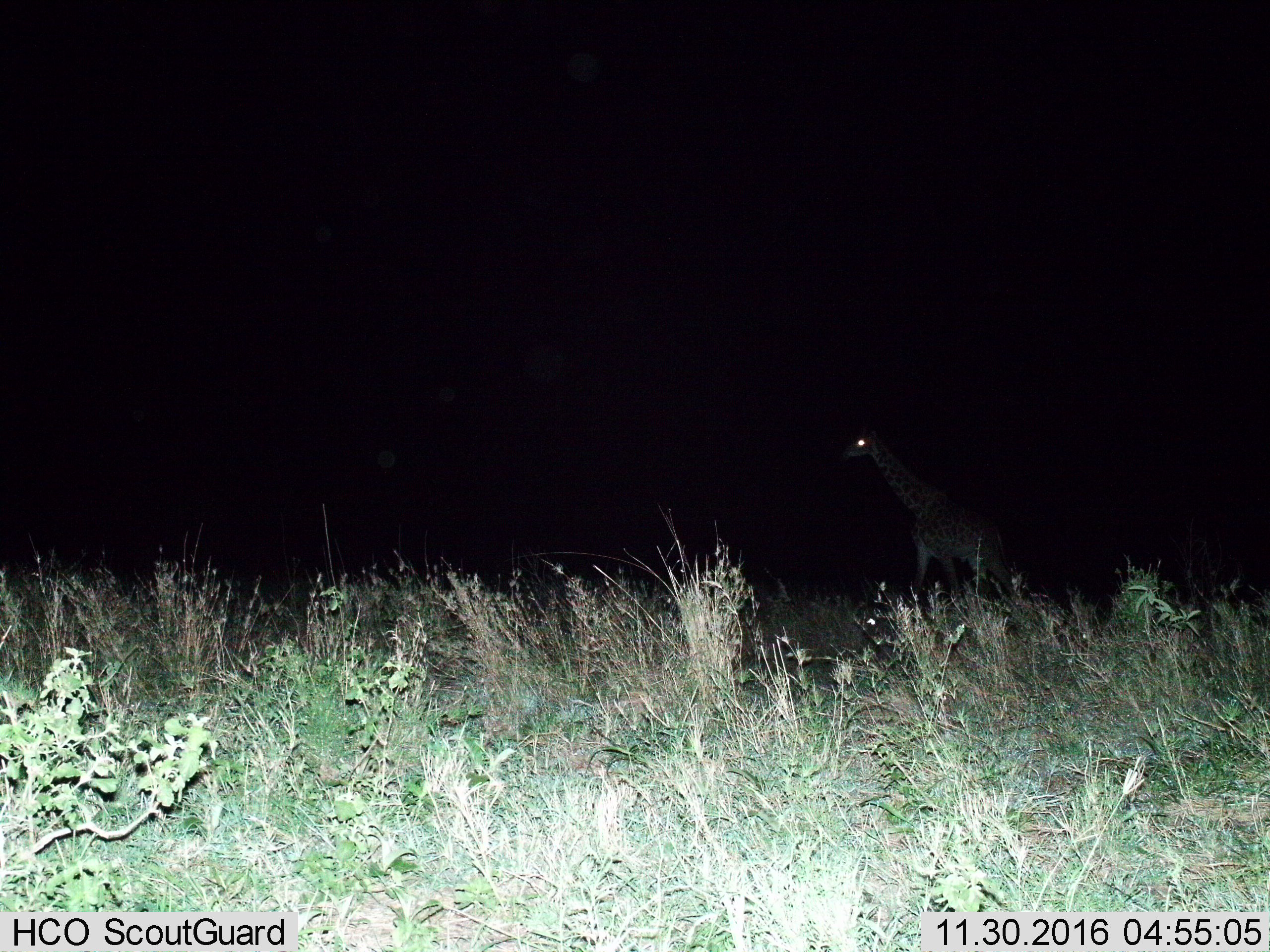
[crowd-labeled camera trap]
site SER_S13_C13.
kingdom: Animalia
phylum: Chordata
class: Mammalia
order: Artiodactyla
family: Giraffidae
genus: Giraffa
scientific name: Giraffa camelopardalis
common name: giraffe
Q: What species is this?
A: Giraffe (Giraffa camelopardalis).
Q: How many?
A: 1.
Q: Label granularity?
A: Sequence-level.